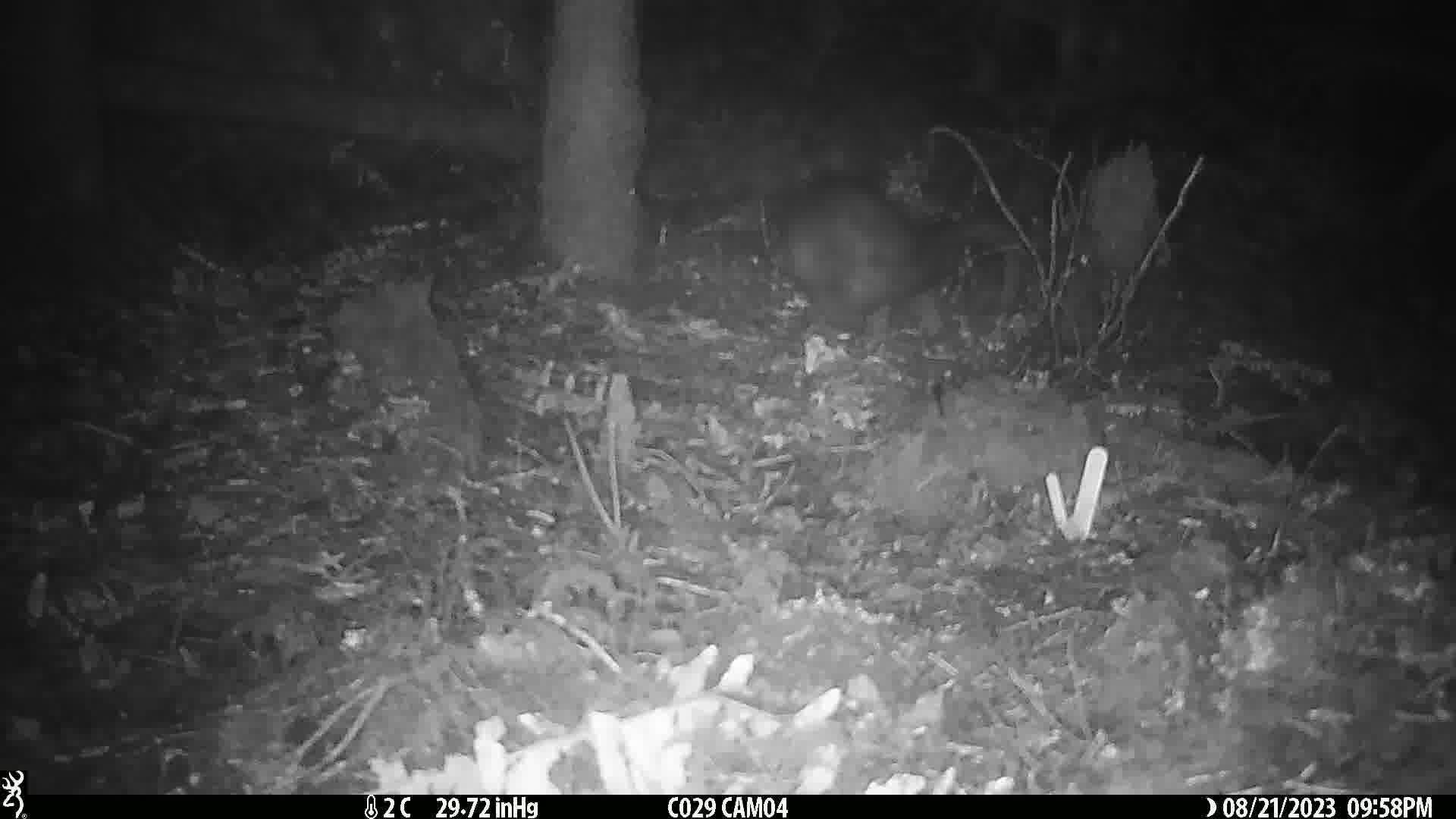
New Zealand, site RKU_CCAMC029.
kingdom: Animalia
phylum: Chordata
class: Mammalia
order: Diprotodontia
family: Phalangeridae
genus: Trichosurus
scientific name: Trichosurus vulpecula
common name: common brushtail possum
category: possum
Possum (common brushtail possum) (Trichosurus vulpecula).